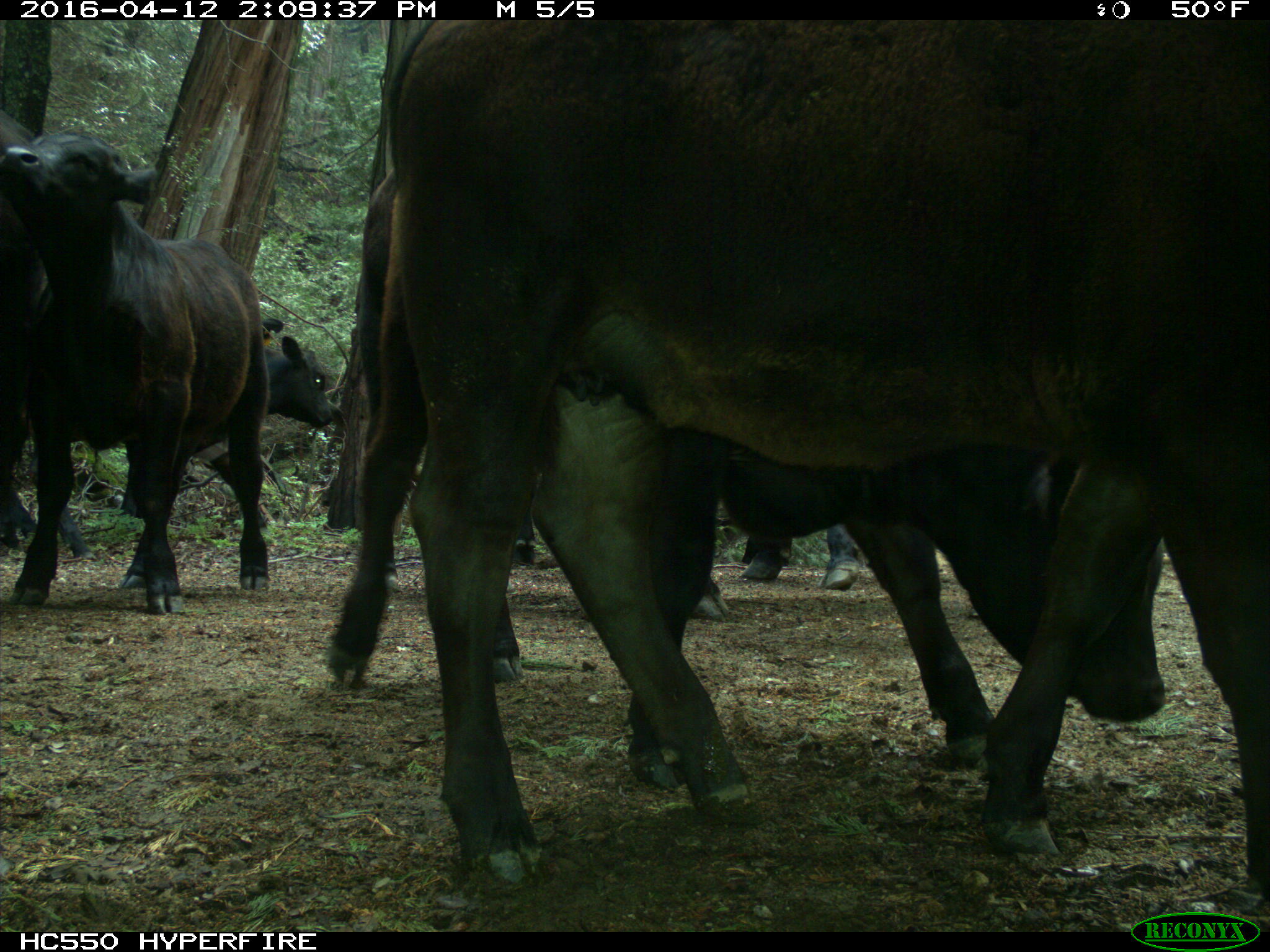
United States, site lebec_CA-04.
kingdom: Animalia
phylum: Chordata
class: Mammalia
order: Artiodactyla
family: Bovidae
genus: Bos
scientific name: Bos taurus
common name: domestic cow